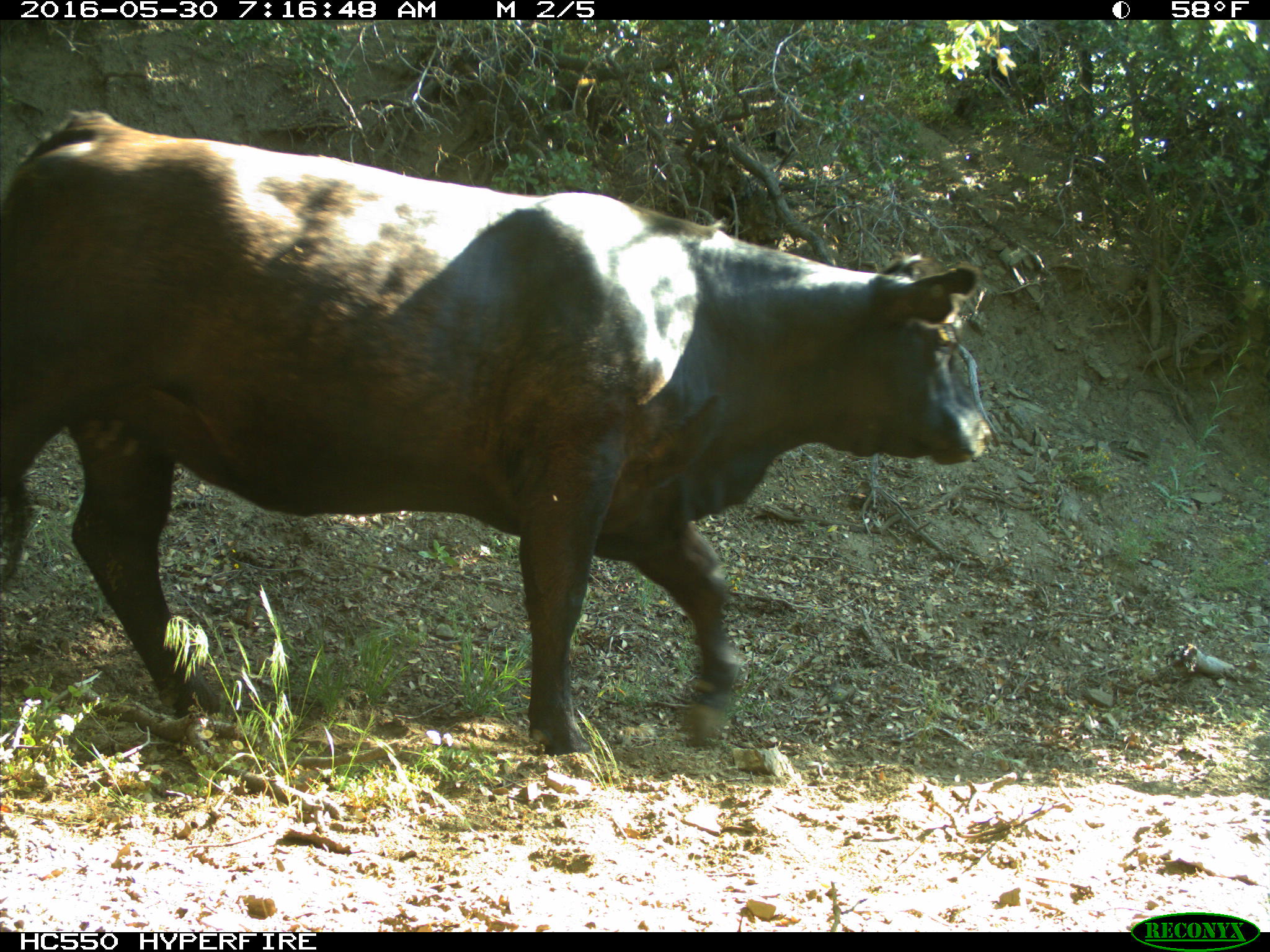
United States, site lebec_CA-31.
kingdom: Animalia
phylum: Chordata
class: Mammalia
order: Artiodactyla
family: Bovidae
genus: Bos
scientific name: Bos taurus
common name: domestic cow